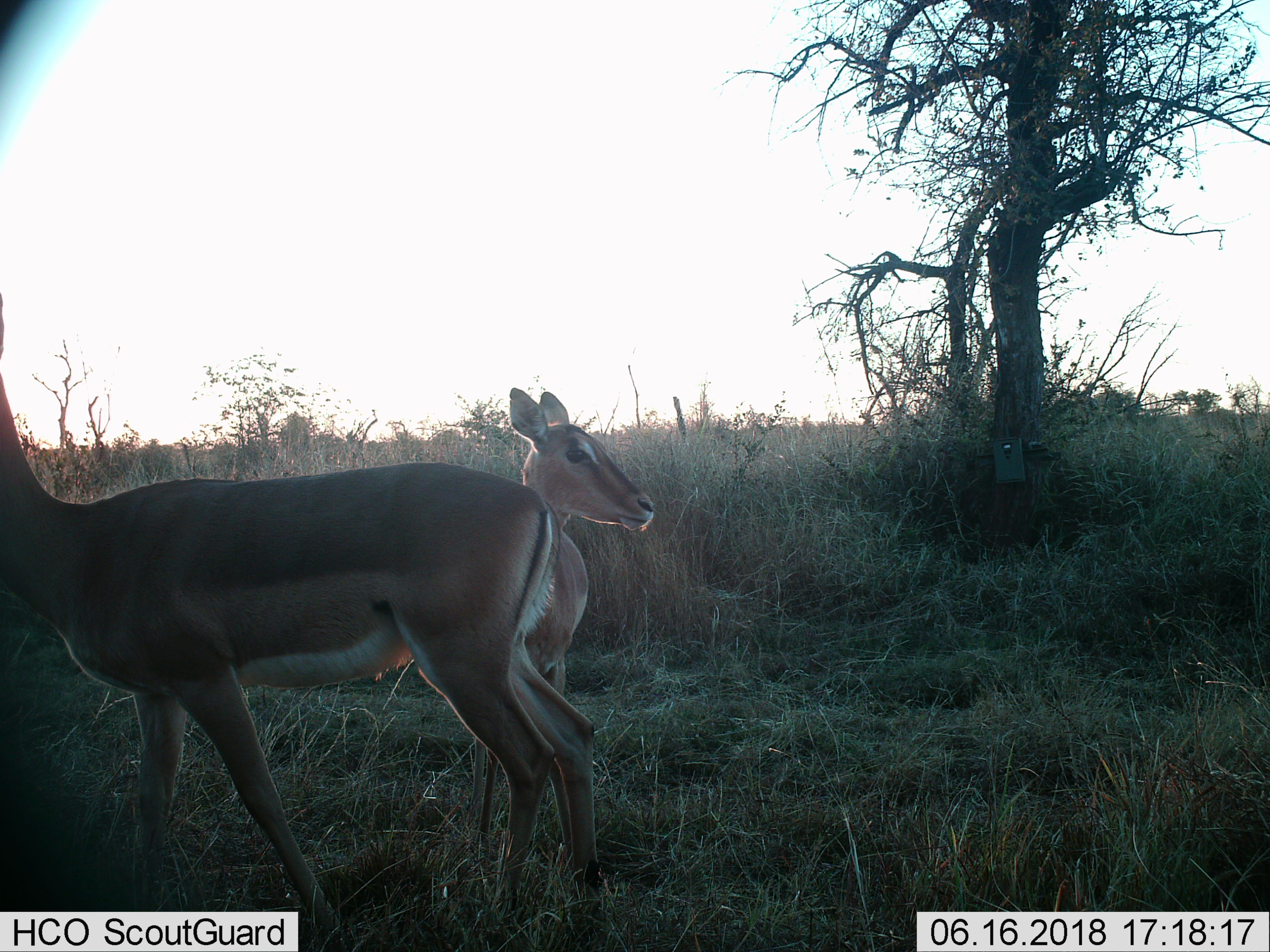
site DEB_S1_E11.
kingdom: Animalia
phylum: Chordata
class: Mammalia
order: Artiodactyla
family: Bovidae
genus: Aepyceros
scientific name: Aepyceros melampus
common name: impala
Impala (Aepyceros melampus), count 2. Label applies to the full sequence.